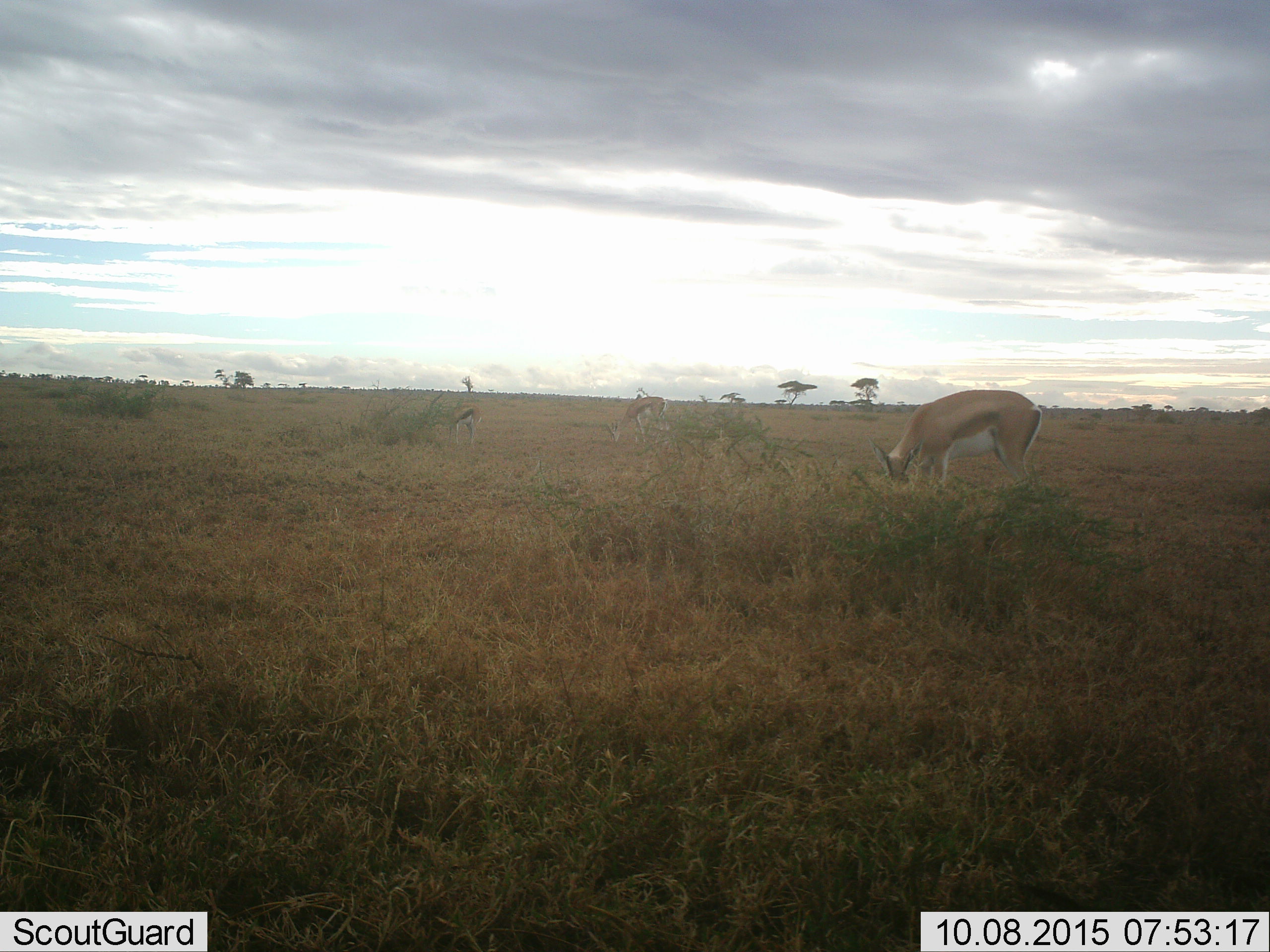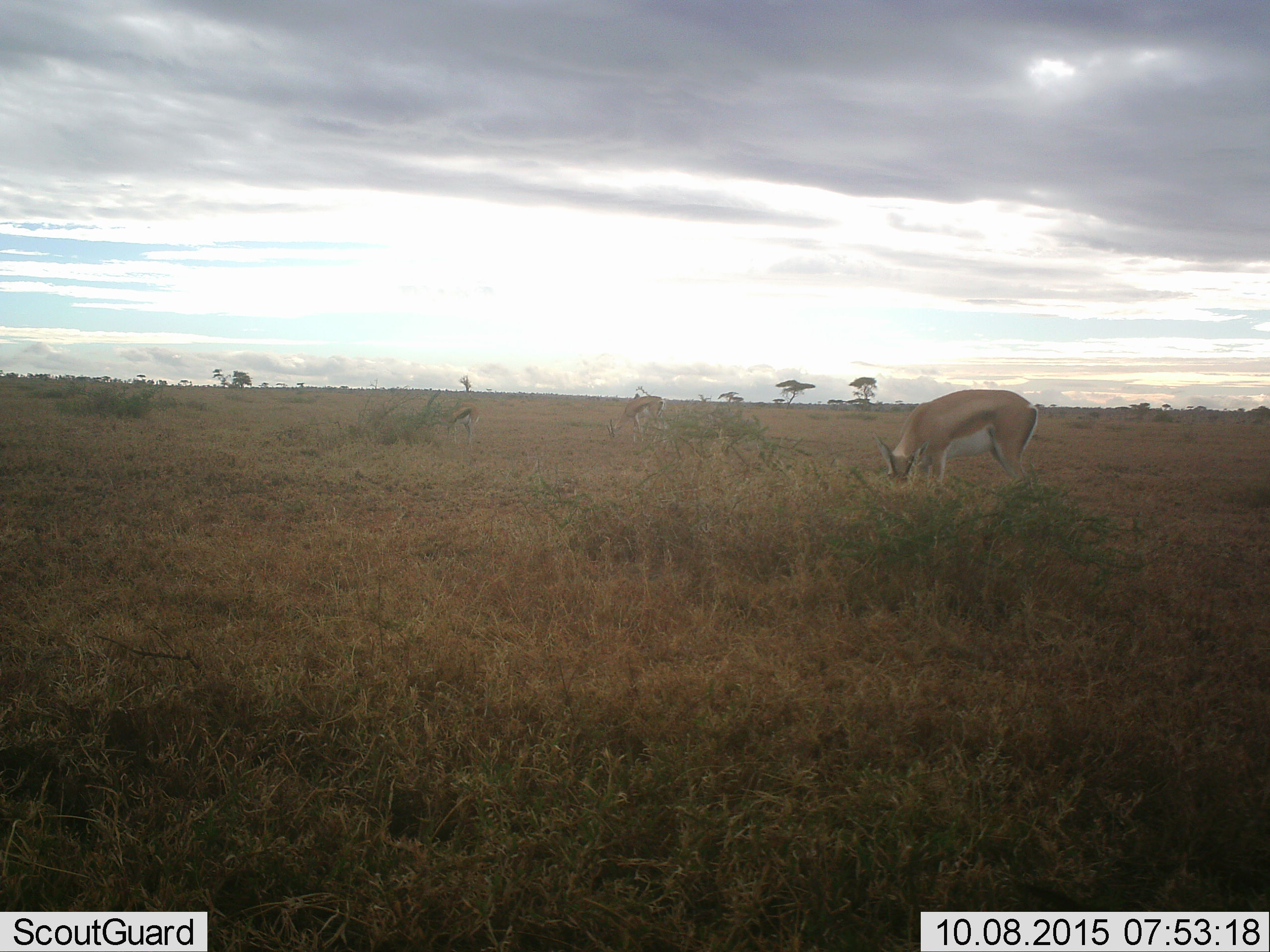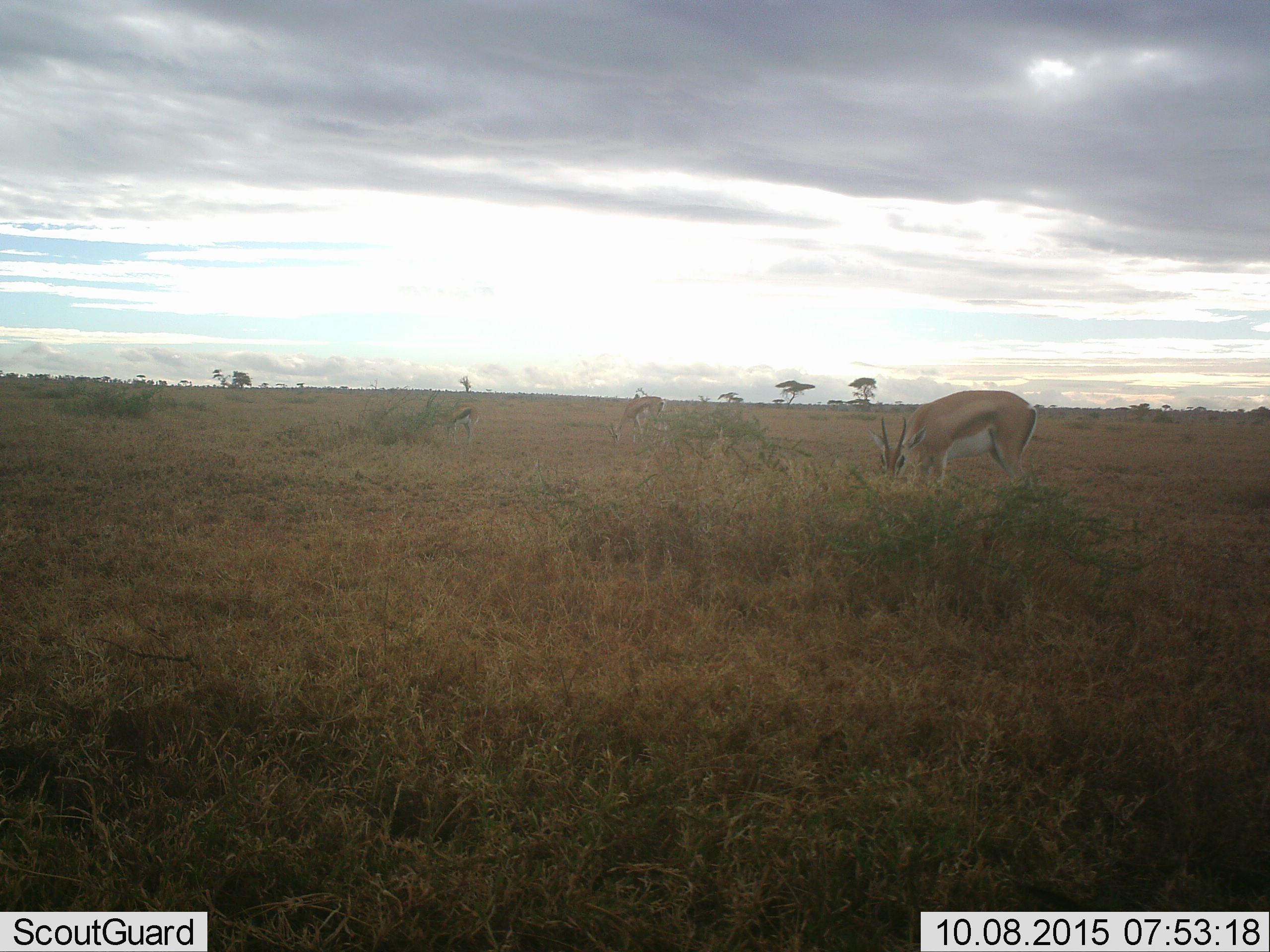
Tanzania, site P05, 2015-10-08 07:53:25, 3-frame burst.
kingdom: Animalia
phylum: Chordata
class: Mammalia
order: Artiodactyla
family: Bovidae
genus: Nanger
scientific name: Nanger granti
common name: grant's gazelle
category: gazellegrants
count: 3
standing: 20%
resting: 0%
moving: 0%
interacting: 0%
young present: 20%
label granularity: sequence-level